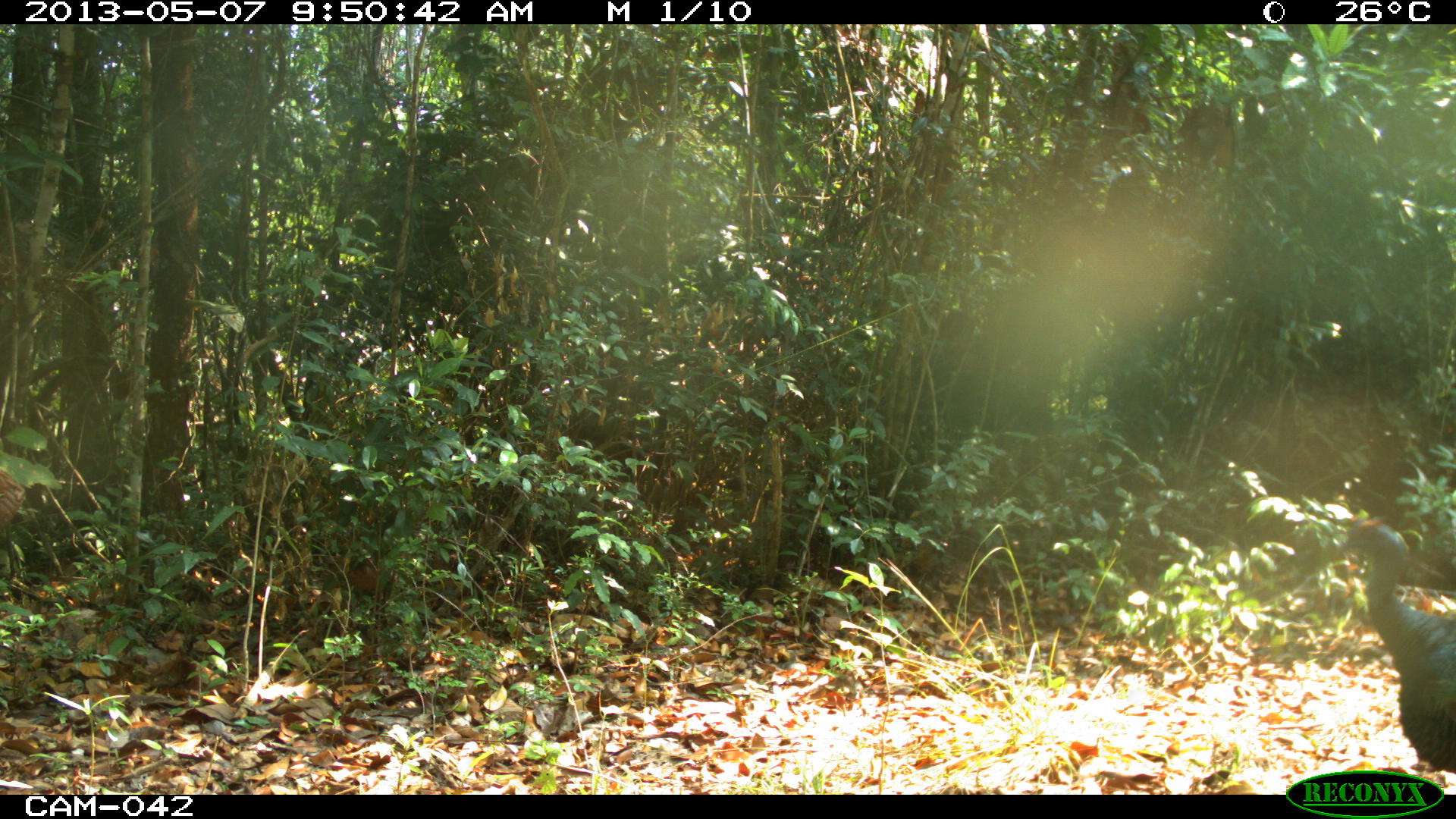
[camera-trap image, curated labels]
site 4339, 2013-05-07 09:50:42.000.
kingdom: Animalia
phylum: Chordata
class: Aves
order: Galliformes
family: Phasianidae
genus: Meleagris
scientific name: Meleagris ocellata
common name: ocellated turkey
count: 1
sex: male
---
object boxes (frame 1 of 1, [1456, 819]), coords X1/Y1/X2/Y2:
meleagris ocellata: 1326/514/1456/781